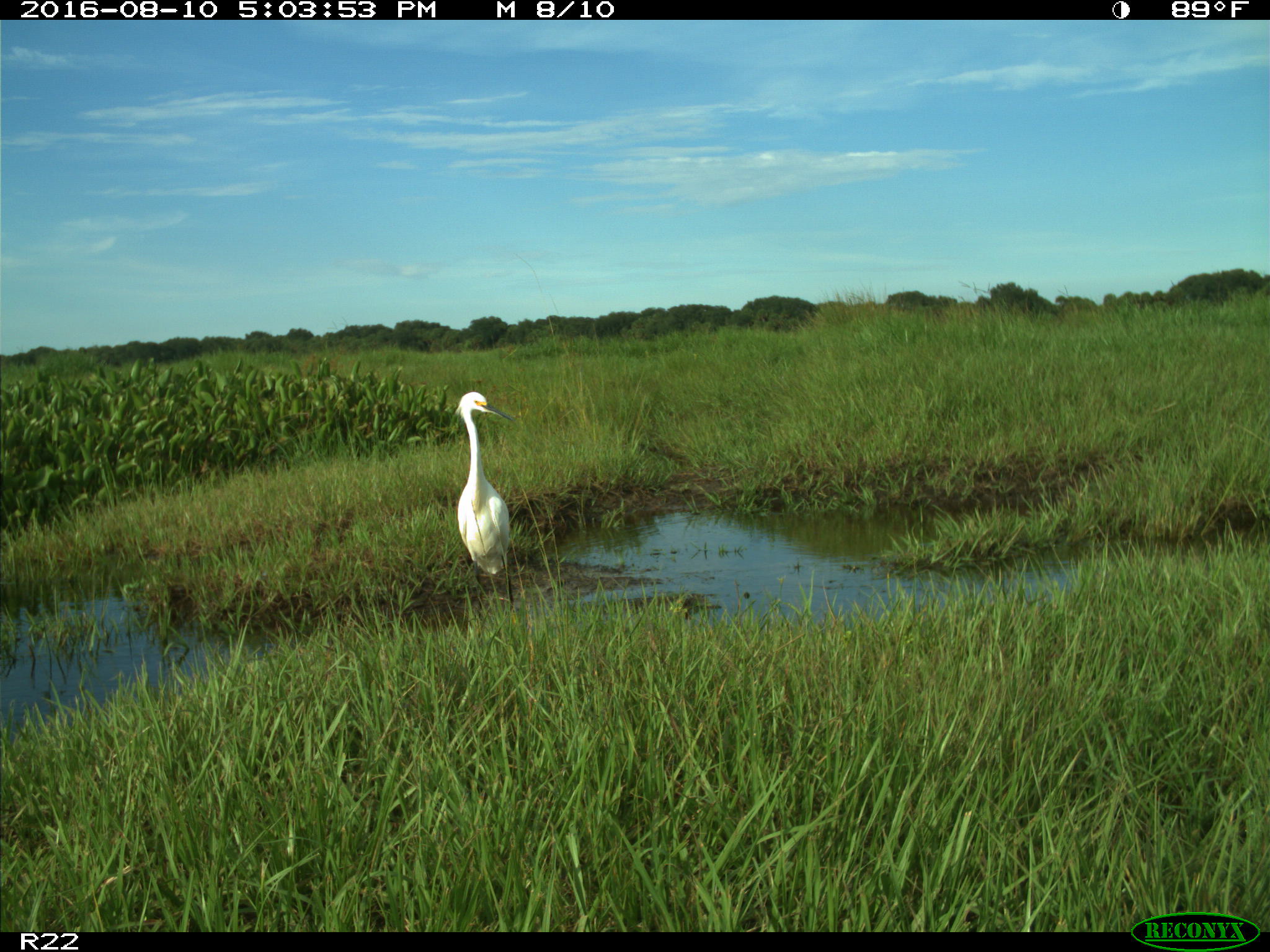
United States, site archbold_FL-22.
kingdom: Animalia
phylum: Chordata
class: Aves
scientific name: Aves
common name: birds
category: unidentified bird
Unidentified bird (birds) (Aves).